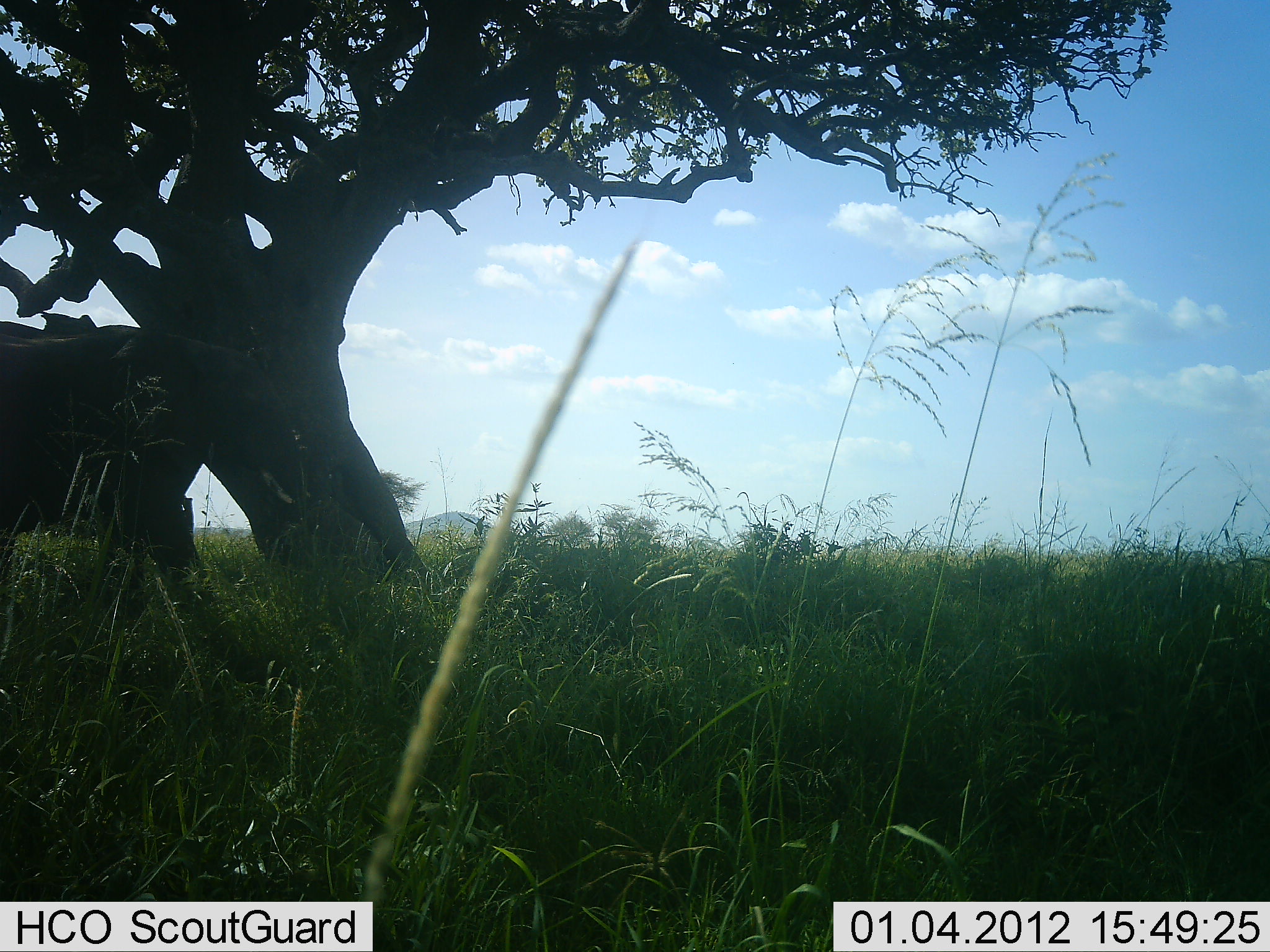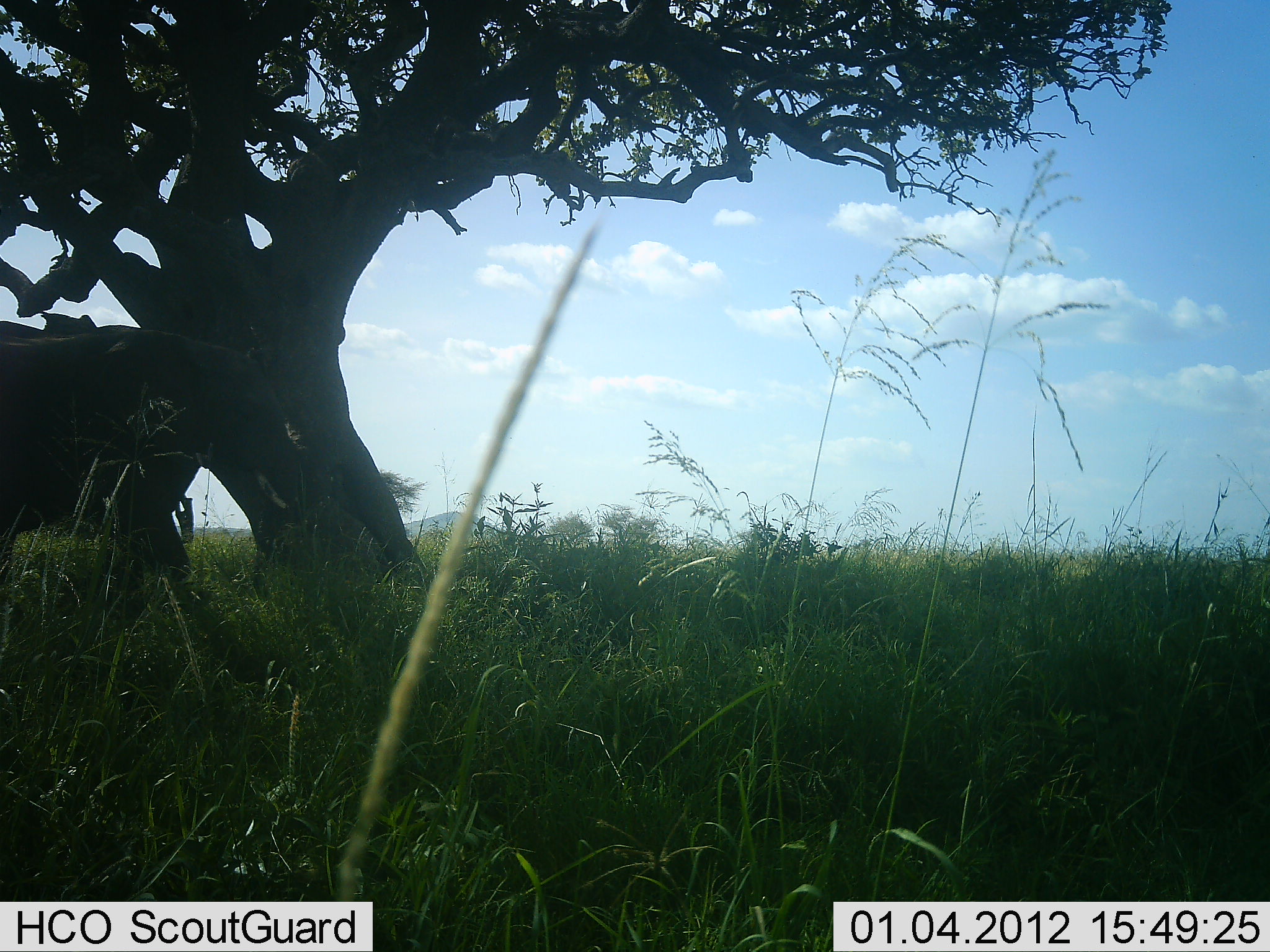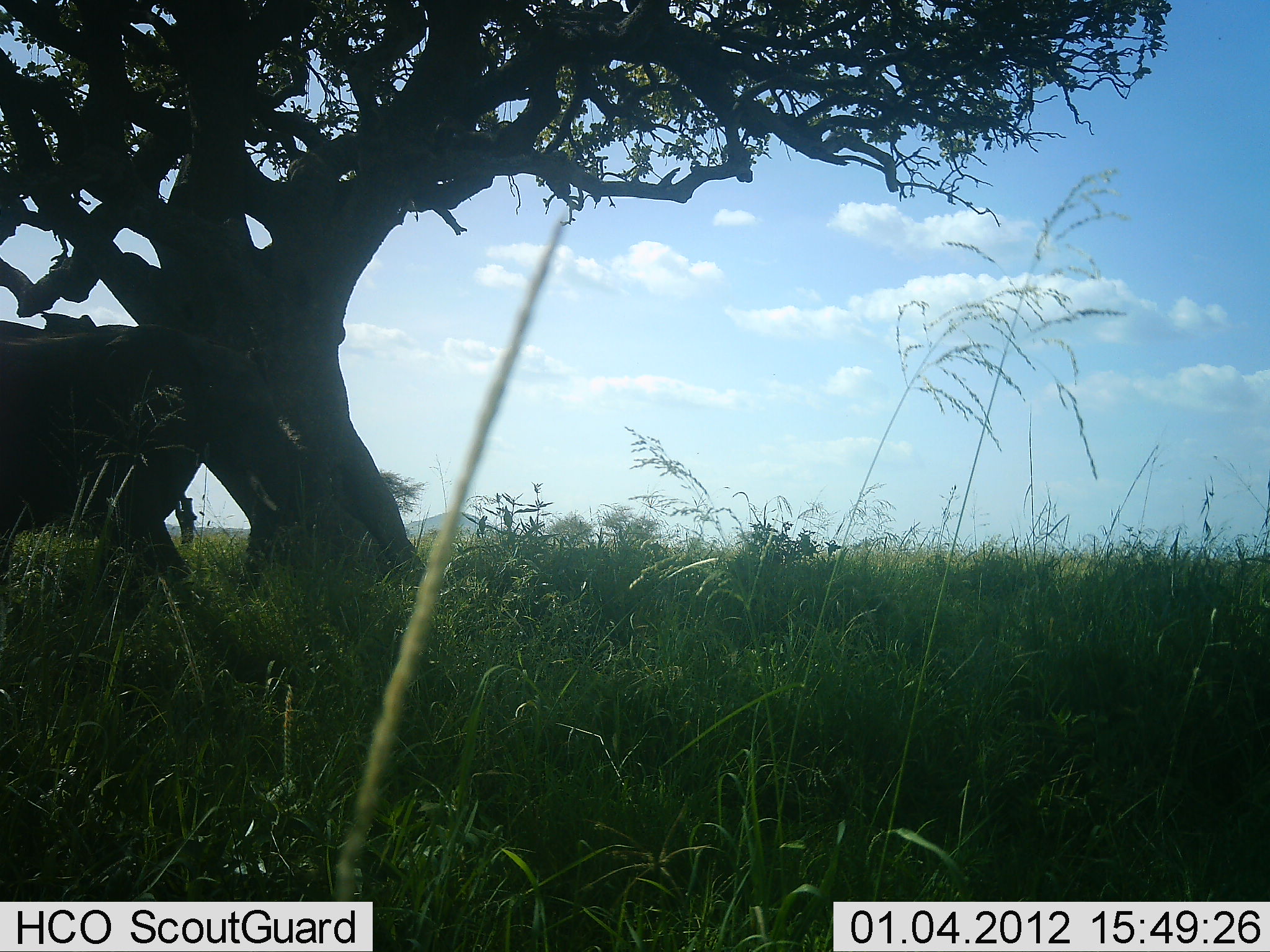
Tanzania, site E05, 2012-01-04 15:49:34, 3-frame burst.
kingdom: Animalia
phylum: Chordata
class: Mammalia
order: Proboscidea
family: Elephantidae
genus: Loxodonta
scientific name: Loxodonta africana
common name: african bush elephant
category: elephant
Elephant (african bush elephant) (Loxodonta africana), count 1. Behavior (volunteer vote fractions): standing 85%, resting 8%, moving 0%, interacting 8%. Young present (vote fraction): 0%. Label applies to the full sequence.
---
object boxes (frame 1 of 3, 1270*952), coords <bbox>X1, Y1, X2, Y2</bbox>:
animal: <bbox>1, 310, 313, 621</bbox>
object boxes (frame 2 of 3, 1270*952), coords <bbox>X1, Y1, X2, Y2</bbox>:
animal: <bbox>0, 315, 316, 635</bbox>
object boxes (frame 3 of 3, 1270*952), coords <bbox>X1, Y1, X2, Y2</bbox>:
animal: <bbox>0, 313, 304, 609</bbox>